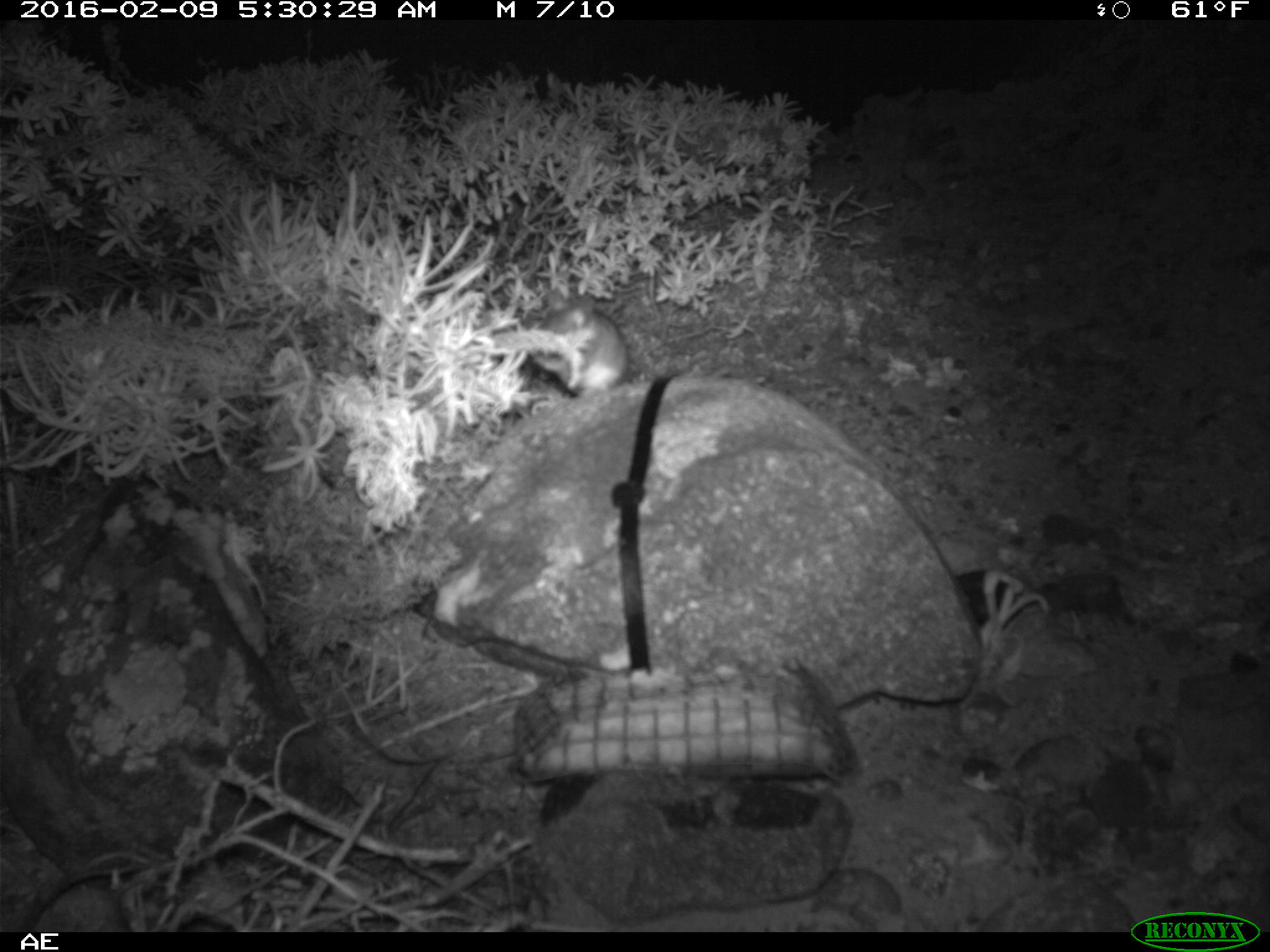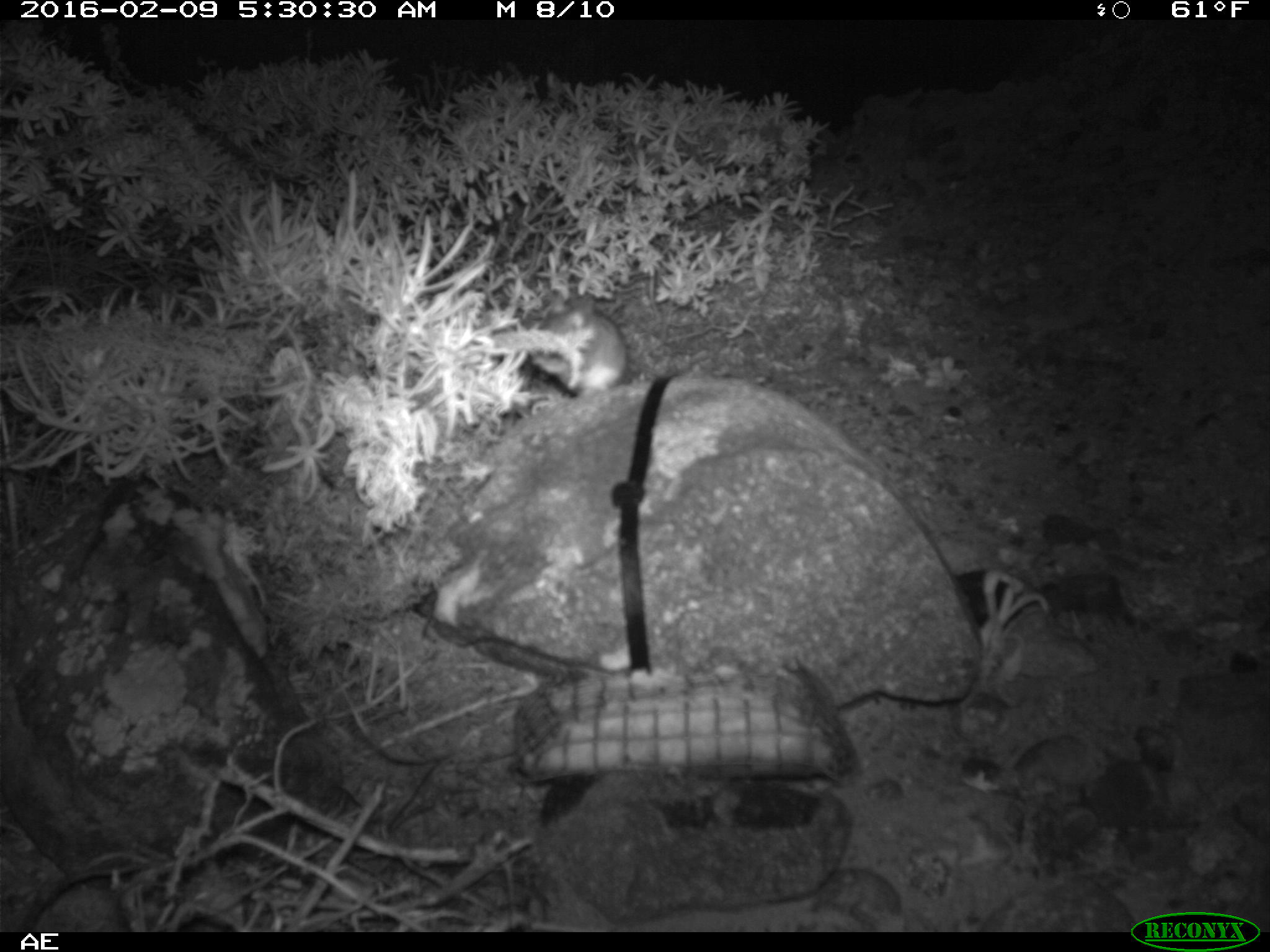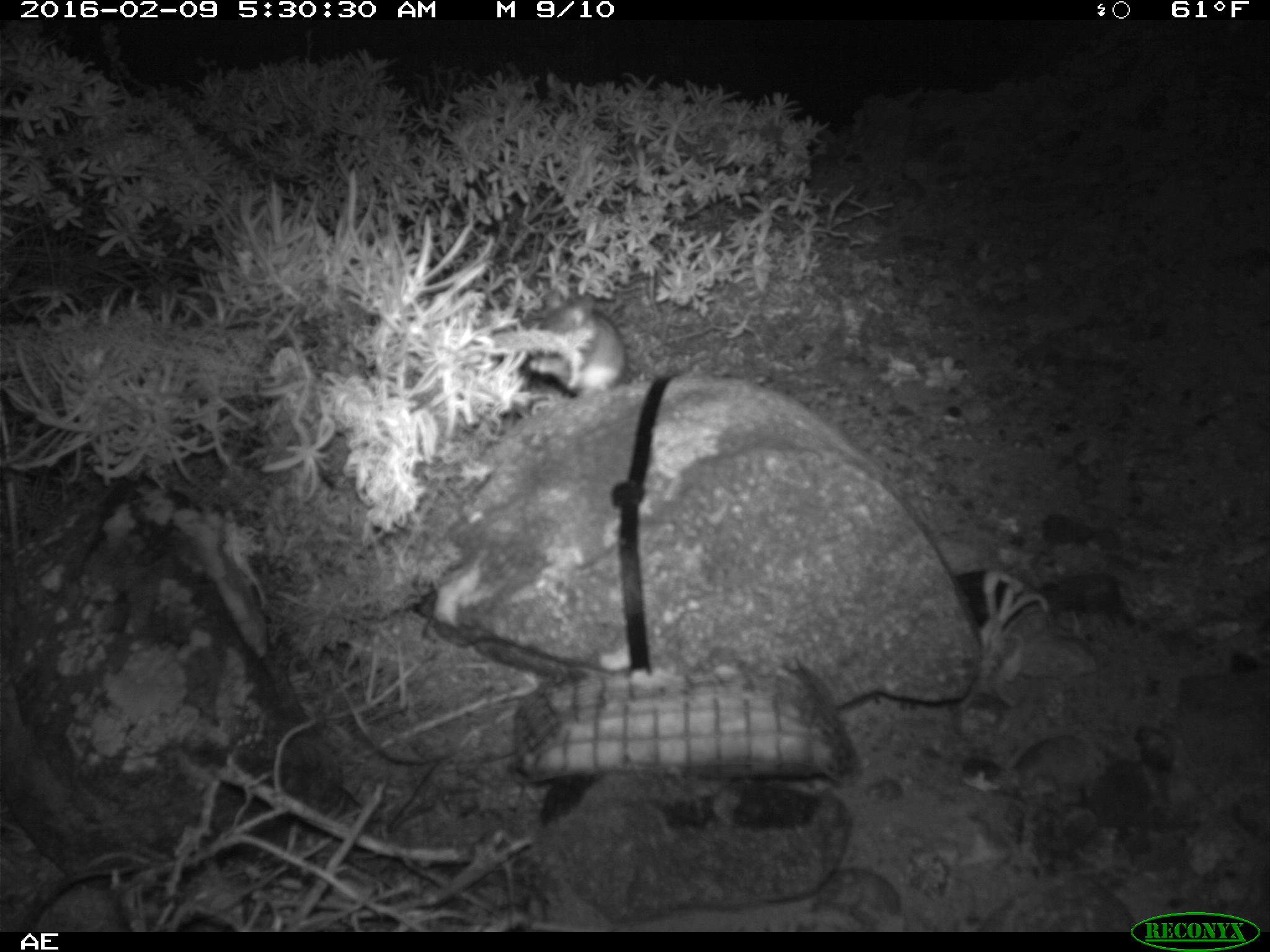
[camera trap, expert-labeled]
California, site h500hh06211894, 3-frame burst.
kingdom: Animalia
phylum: Chordata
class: Mammalia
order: Rodentia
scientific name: Rodentia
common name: rodent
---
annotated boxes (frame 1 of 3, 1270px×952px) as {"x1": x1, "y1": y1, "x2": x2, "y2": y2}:
rodent: {"x1": 533, "y1": 288, "x2": 629, "y2": 397}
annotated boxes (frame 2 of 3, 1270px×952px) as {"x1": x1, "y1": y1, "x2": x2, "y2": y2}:
rodent: {"x1": 532, "y1": 293, "x2": 626, "y2": 397}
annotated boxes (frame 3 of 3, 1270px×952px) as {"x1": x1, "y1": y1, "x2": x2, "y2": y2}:
rodent: {"x1": 526, "y1": 290, "x2": 625, "y2": 386}